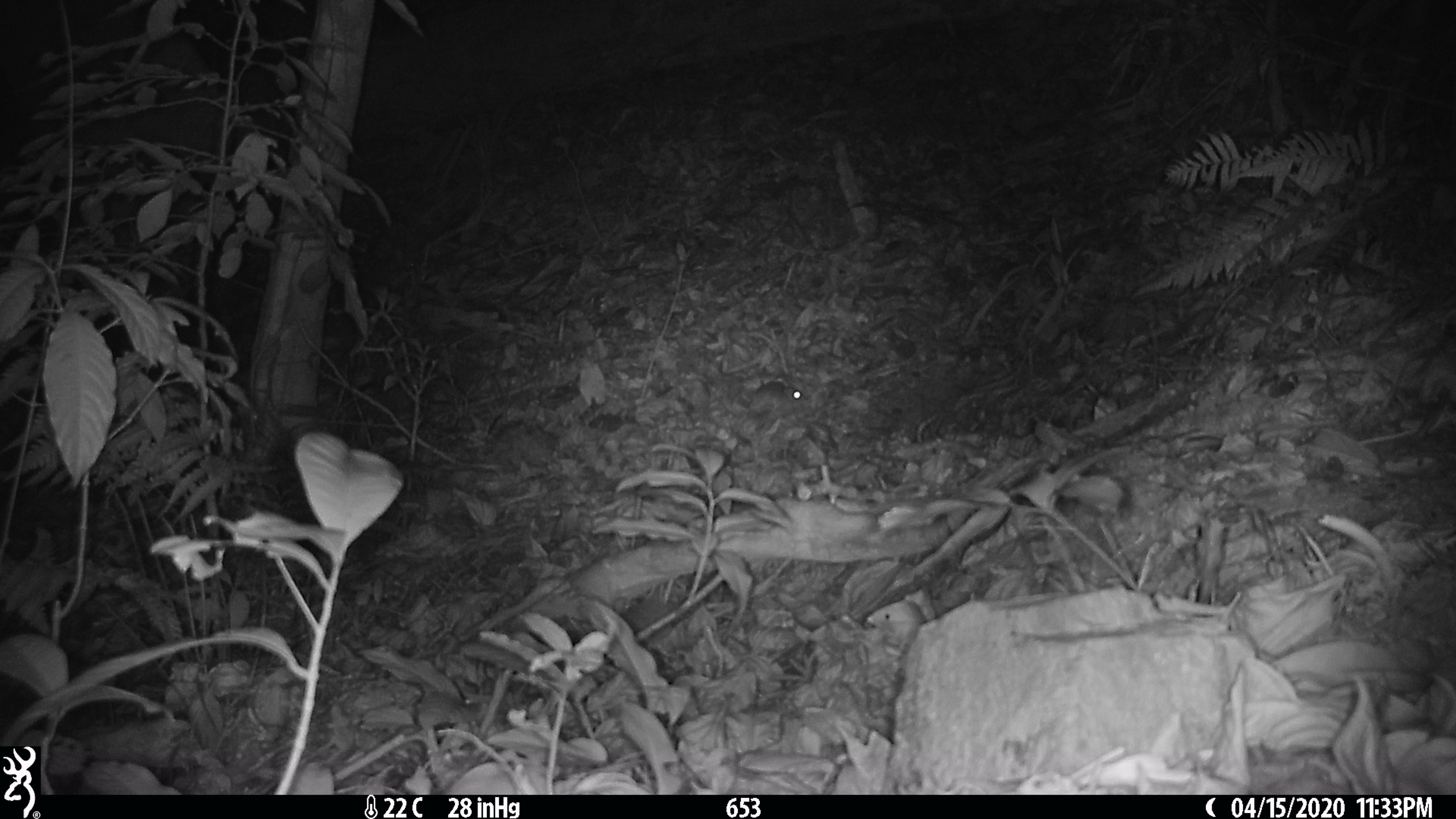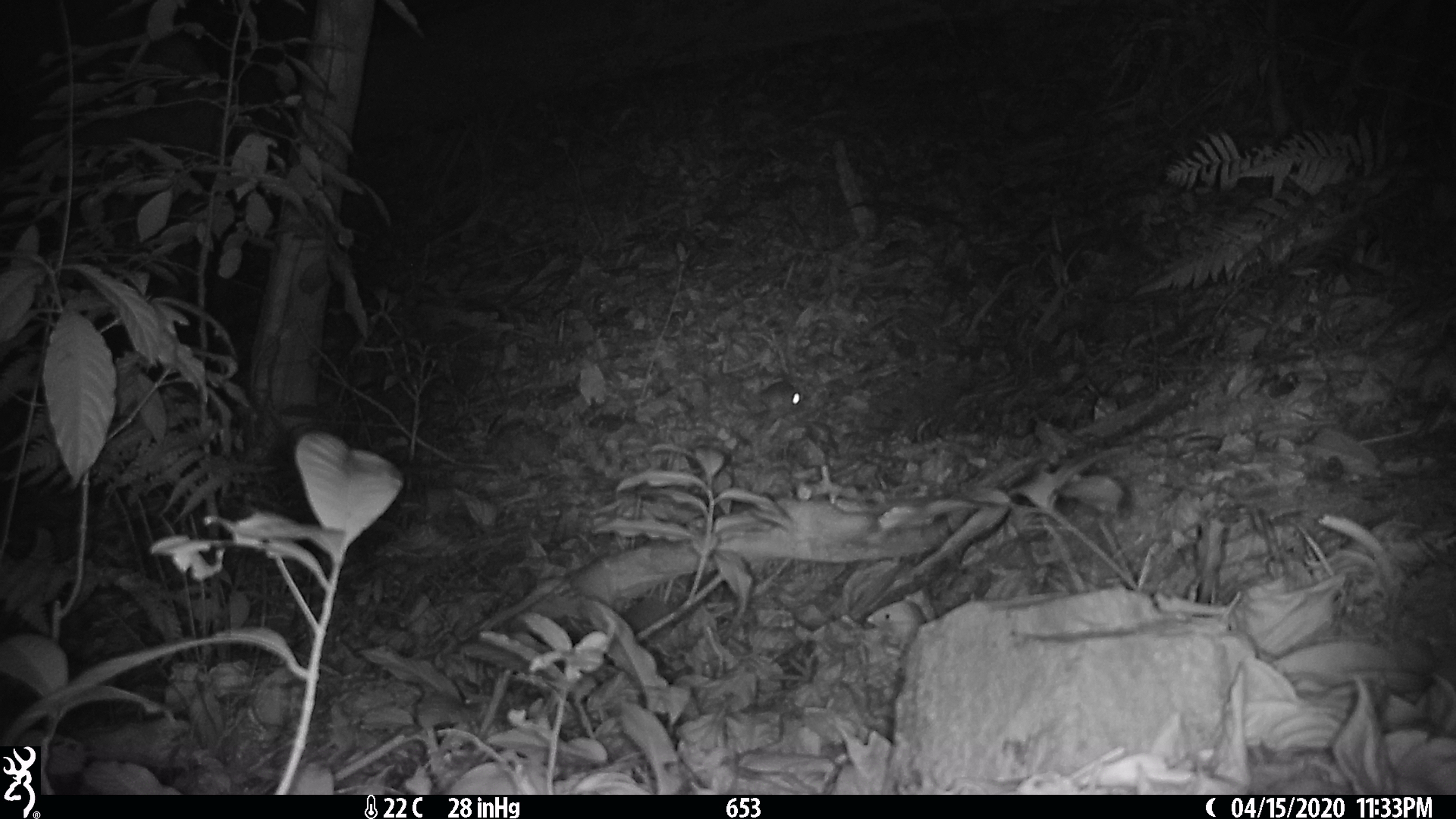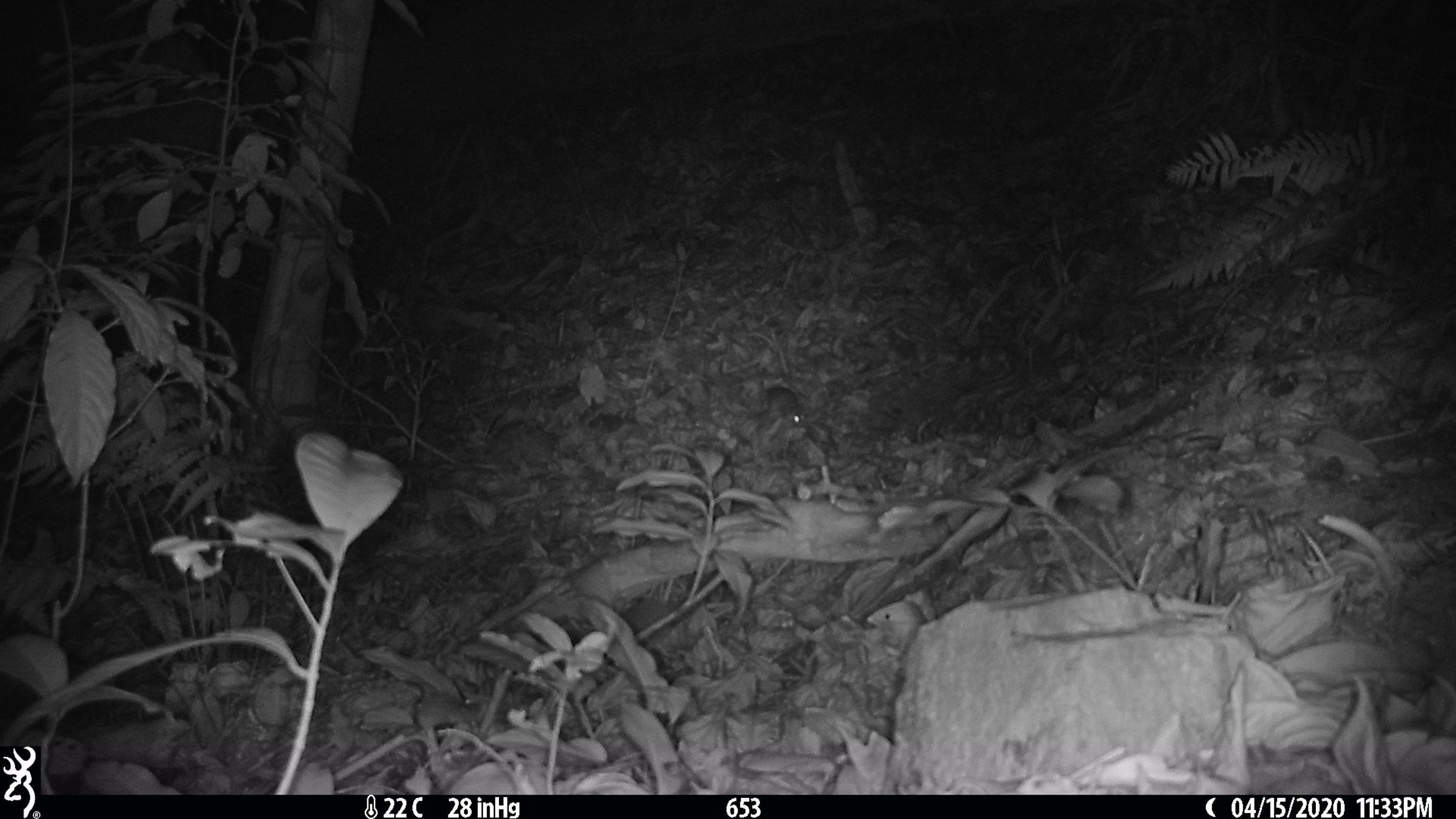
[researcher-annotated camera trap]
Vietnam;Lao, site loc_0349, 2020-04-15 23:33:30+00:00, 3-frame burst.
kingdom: Animalia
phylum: Chordata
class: Mammalia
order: Rodentia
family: Muridae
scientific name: Muridae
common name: old-world mice and rats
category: unidentified murid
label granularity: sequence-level